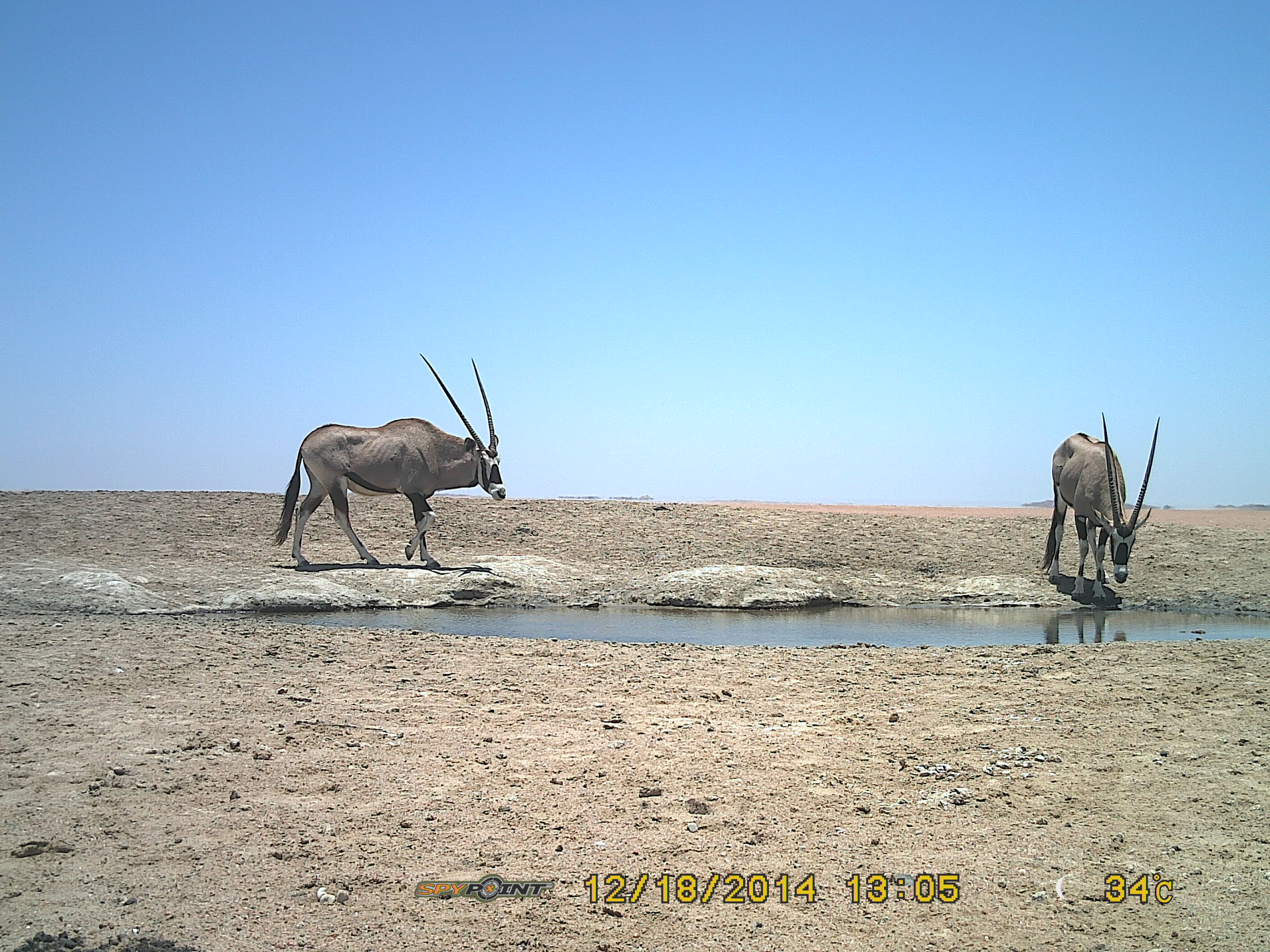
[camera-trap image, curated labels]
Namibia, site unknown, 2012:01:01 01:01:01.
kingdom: Animalia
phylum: Chordata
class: Mammalia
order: Artiodactyla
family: Bovidae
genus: Oryx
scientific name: Oryx gazella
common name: gemsbok